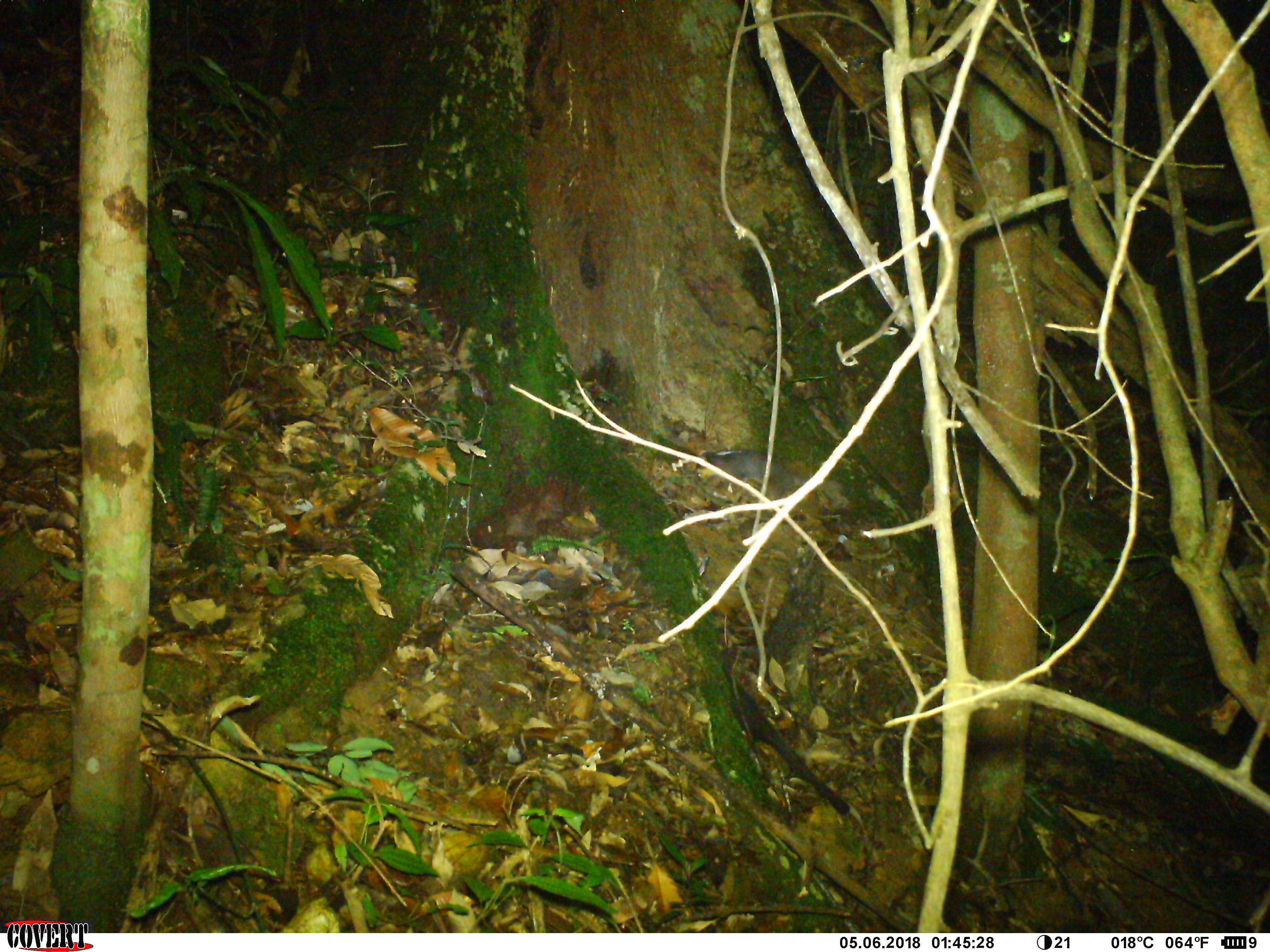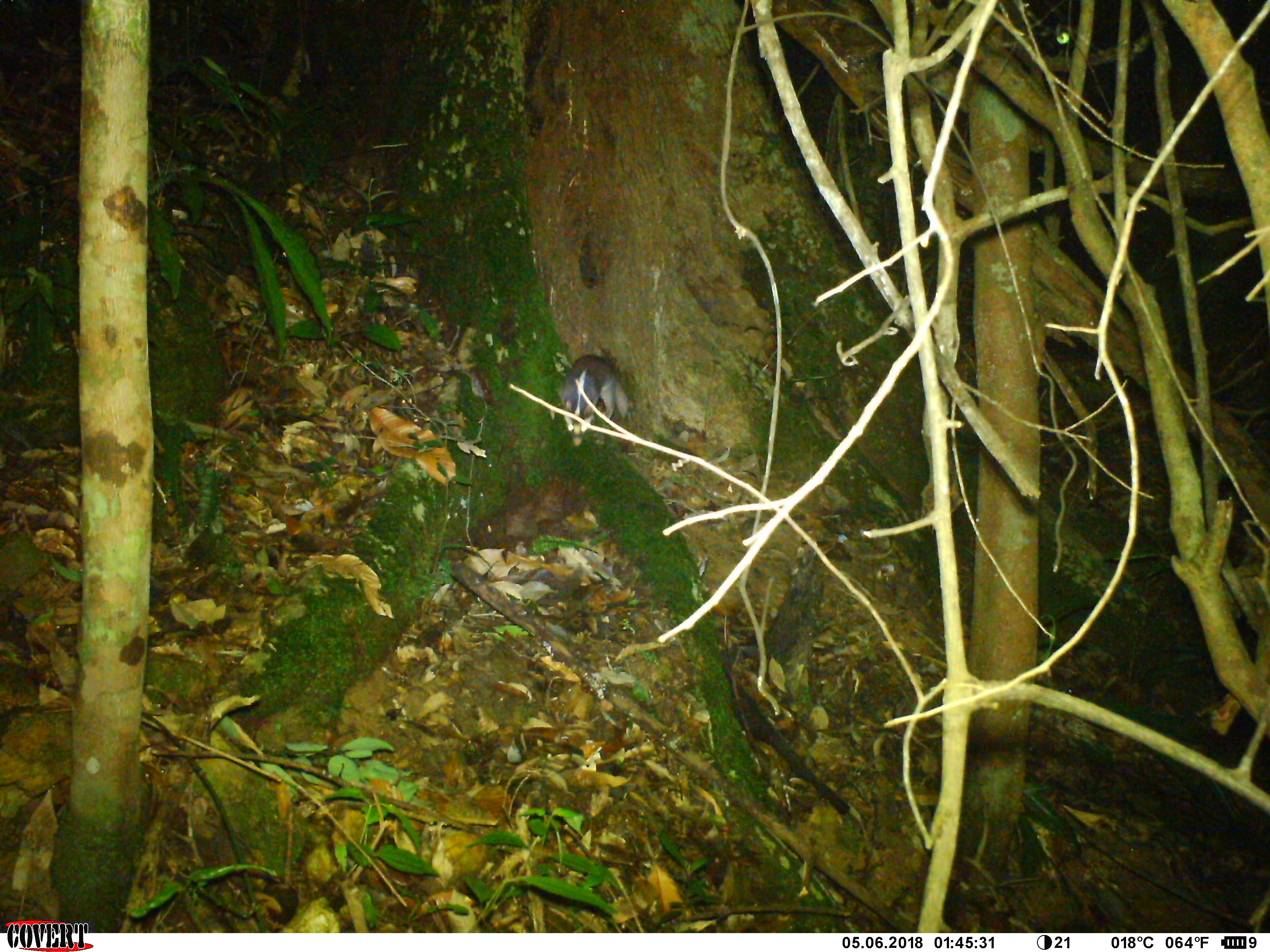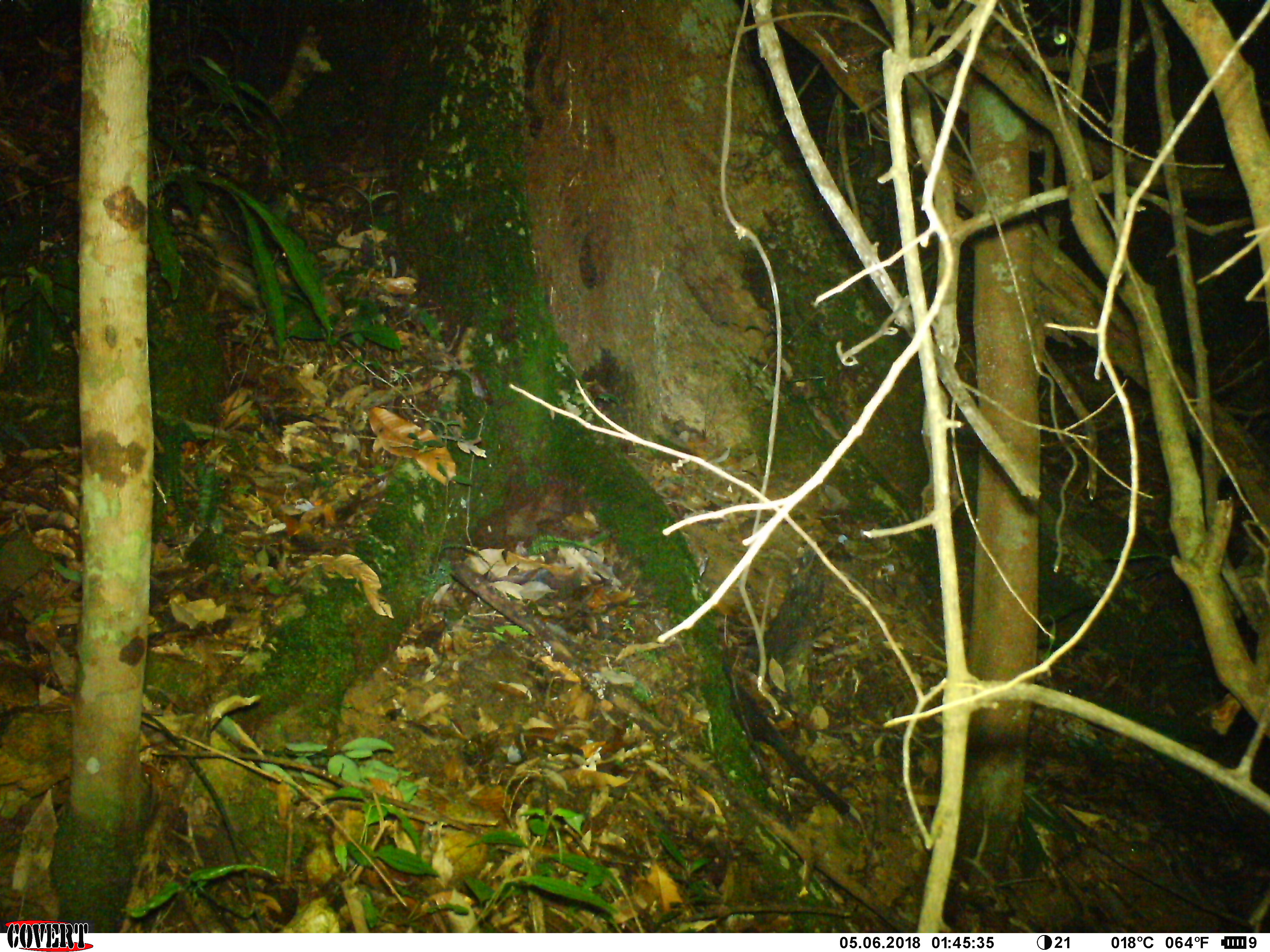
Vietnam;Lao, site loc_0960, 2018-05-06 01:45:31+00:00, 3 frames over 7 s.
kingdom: Animalia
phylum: Chordata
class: Mammalia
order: Carnivora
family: Mustelidae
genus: Melogale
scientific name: Melogale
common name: ferret badger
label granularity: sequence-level